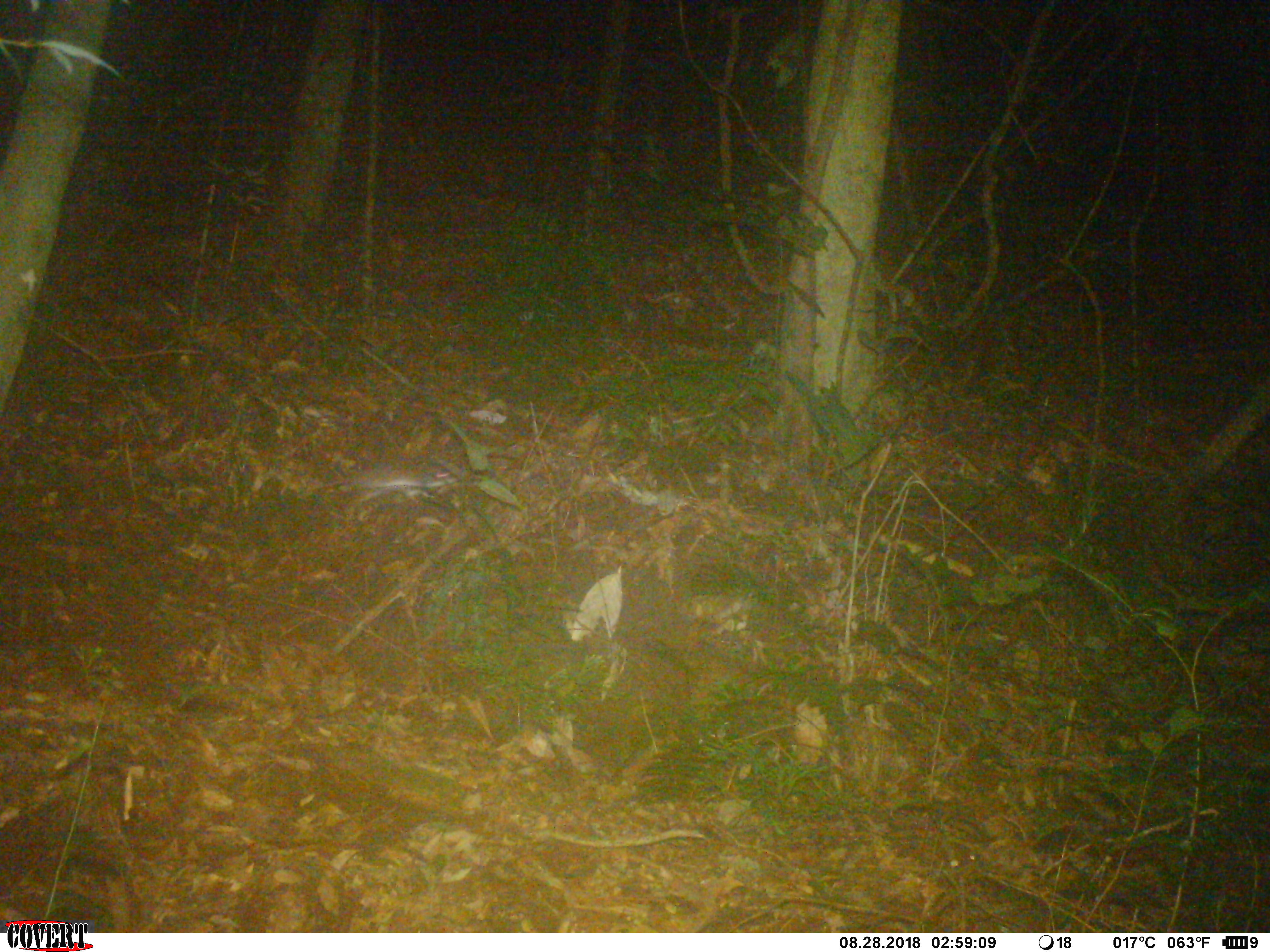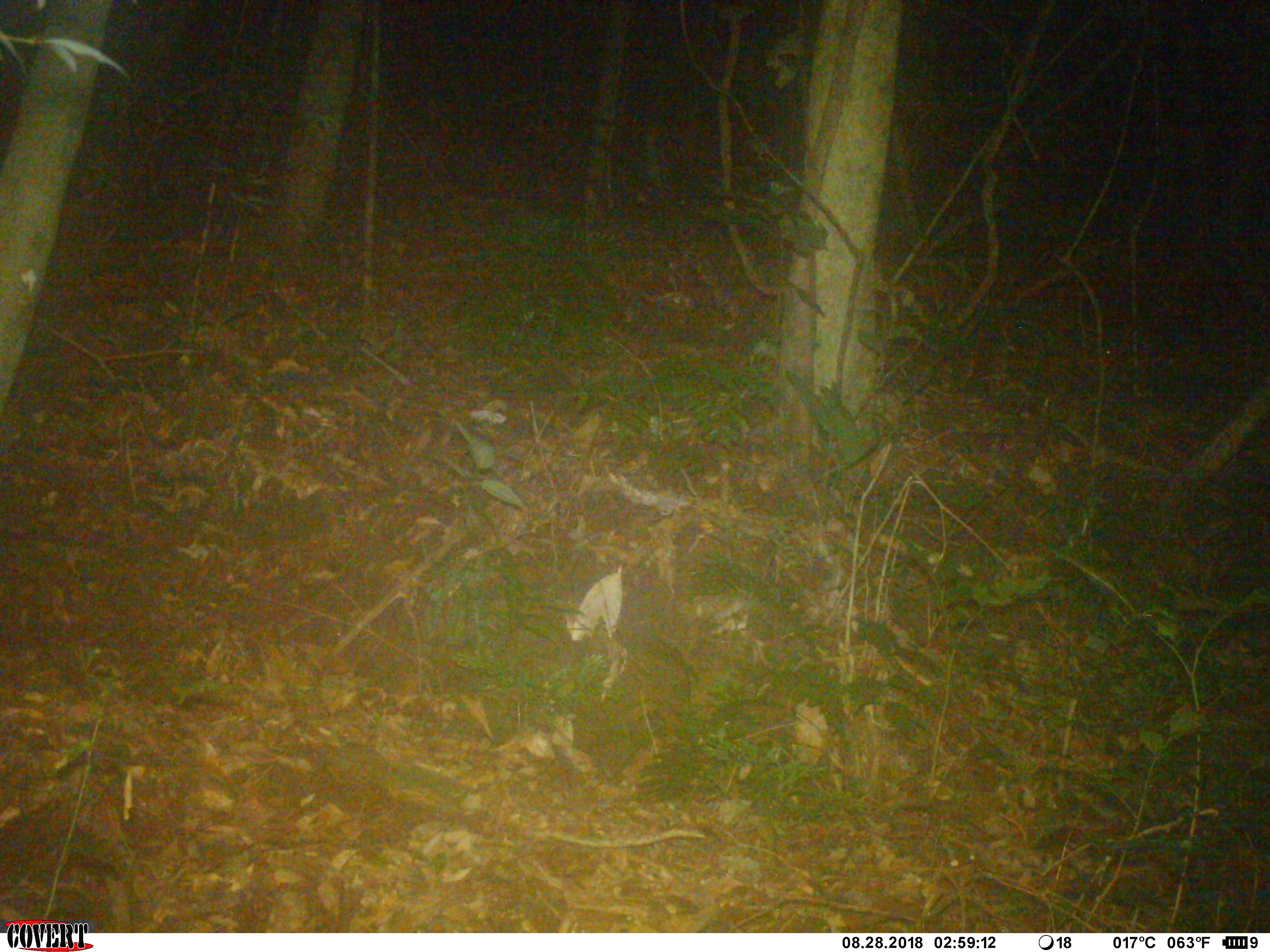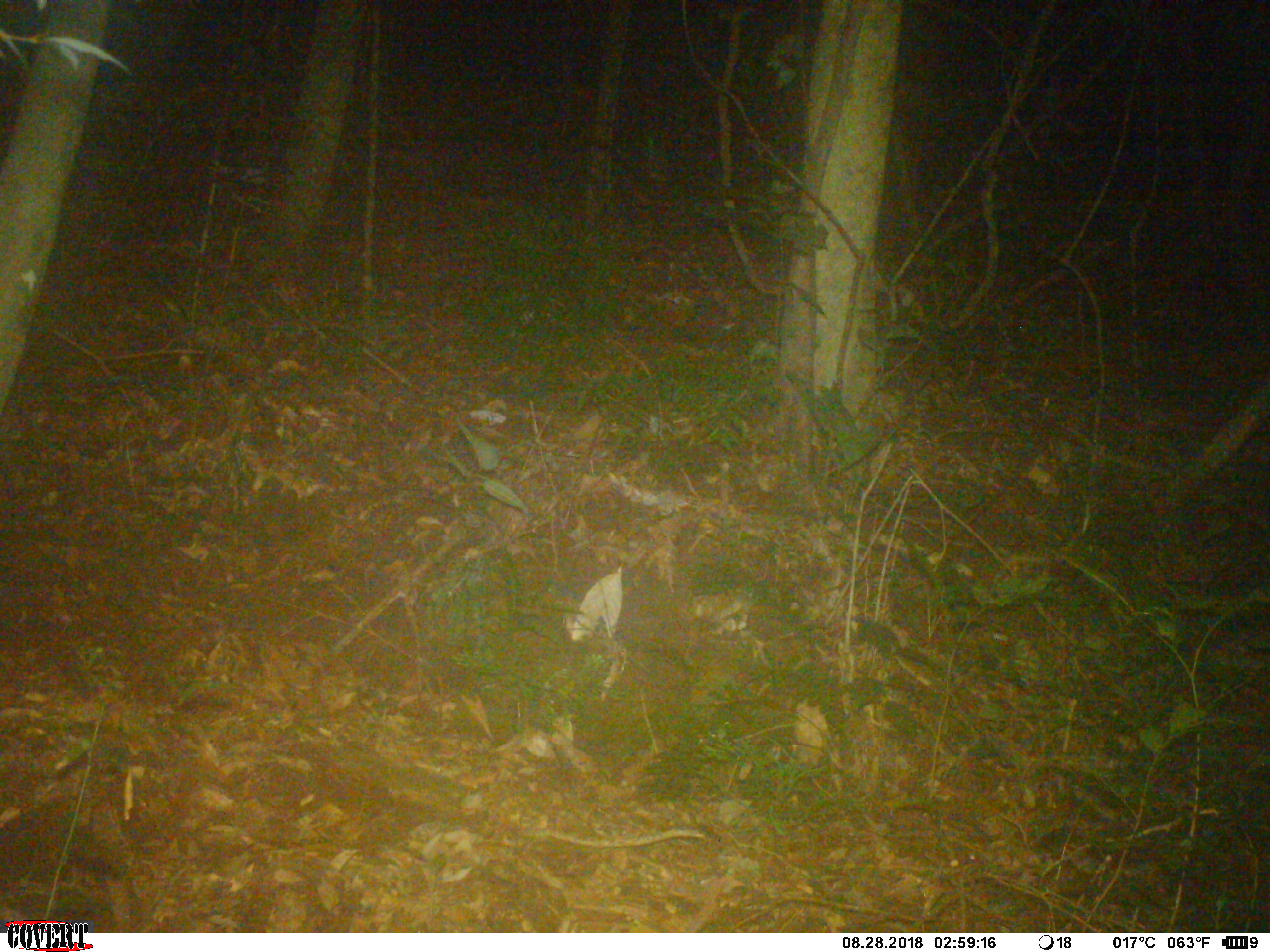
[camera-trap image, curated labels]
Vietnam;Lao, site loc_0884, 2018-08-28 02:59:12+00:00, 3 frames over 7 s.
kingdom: Animalia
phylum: Chordata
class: Mammalia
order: Rodentia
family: Muridae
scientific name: Muridae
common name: old-world mice and rats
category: unidentified murid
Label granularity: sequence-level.